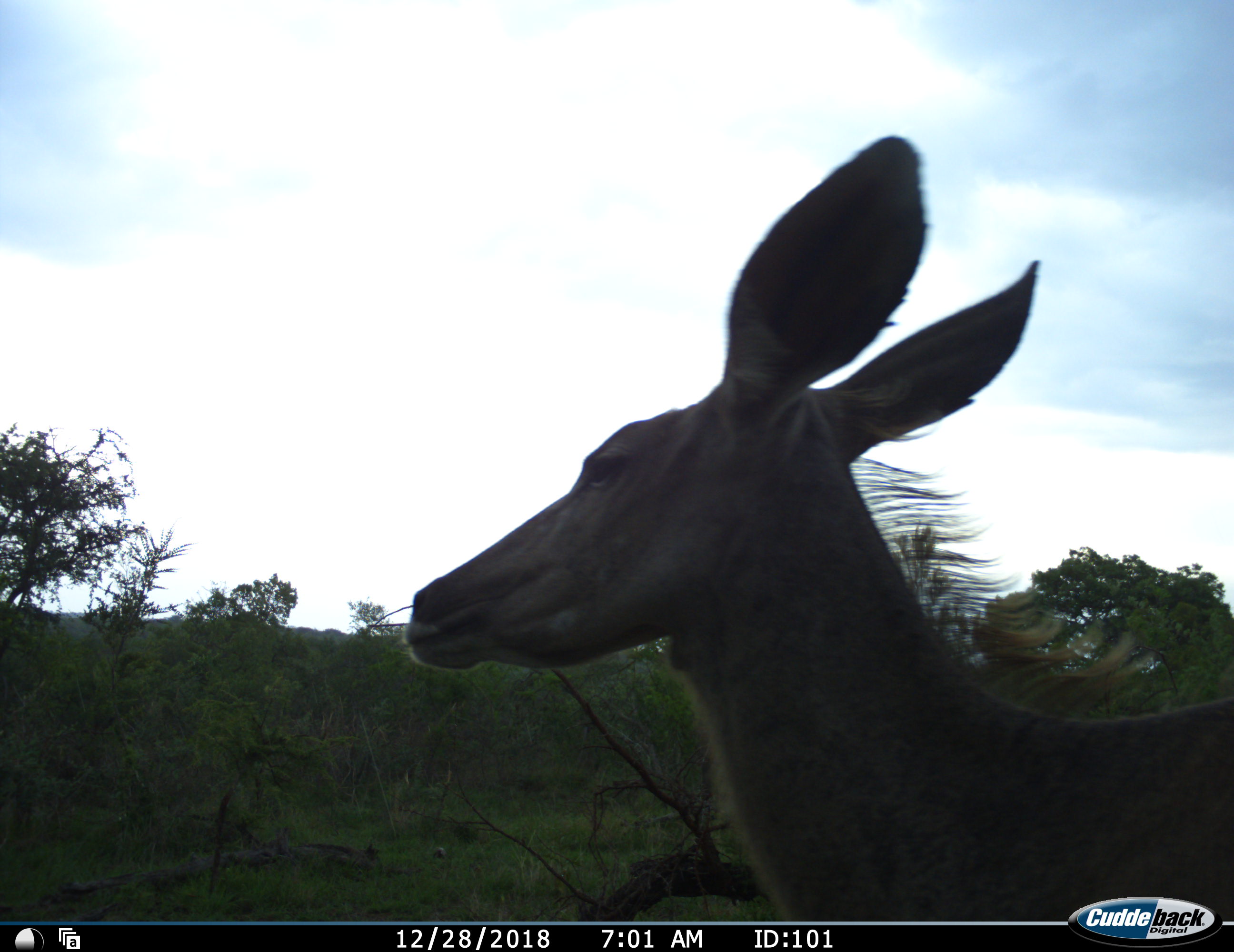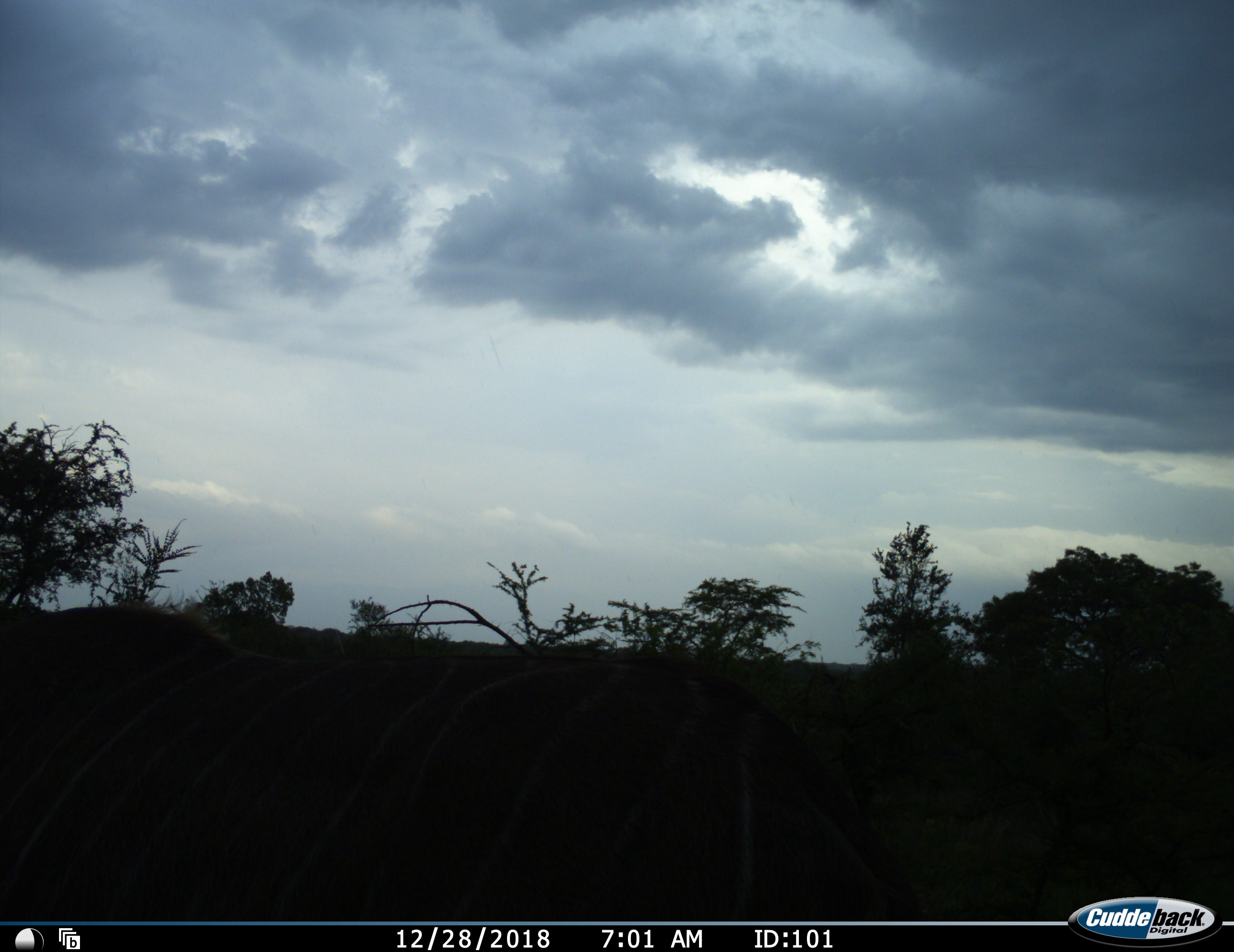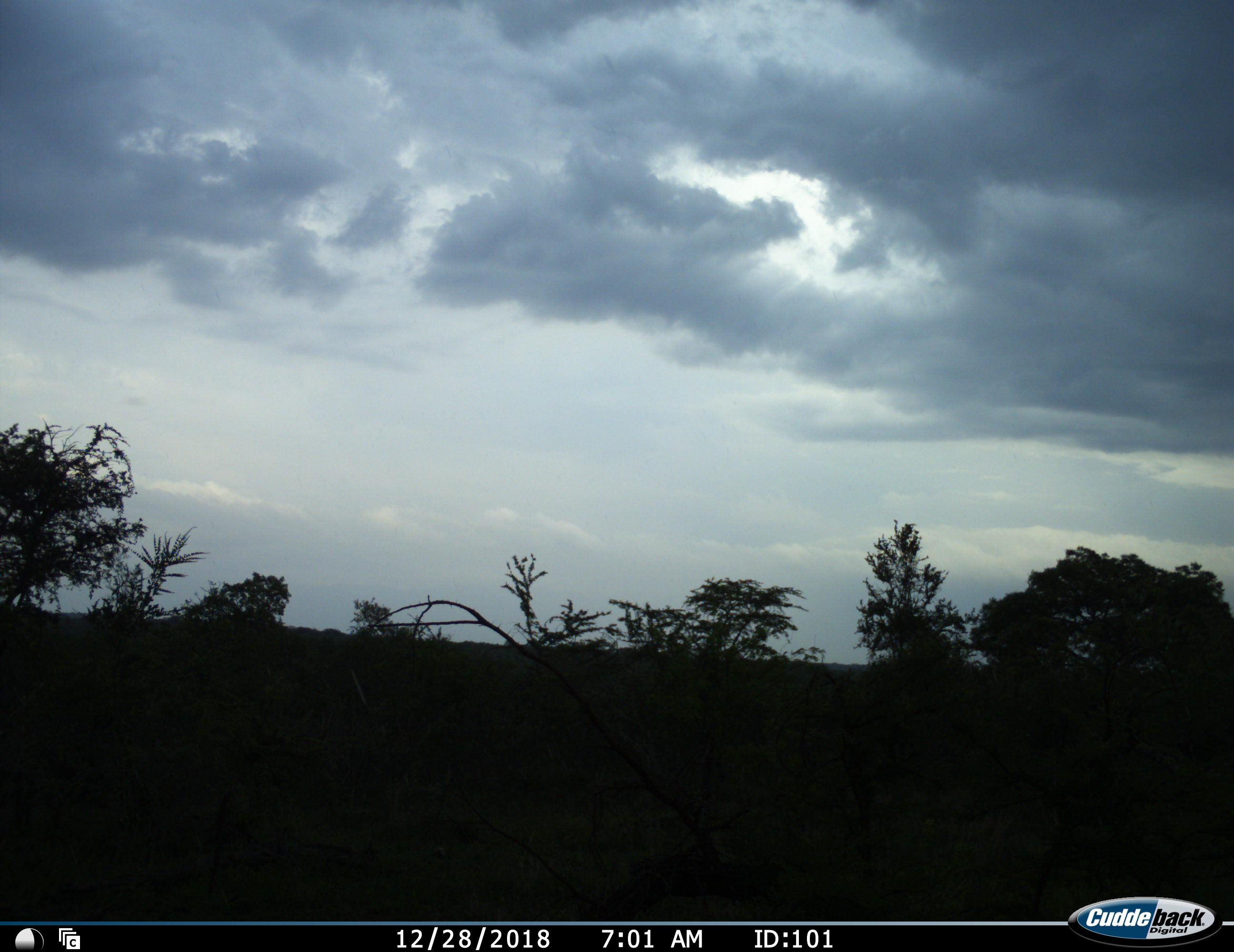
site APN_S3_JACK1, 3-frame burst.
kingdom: Animalia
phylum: Chordata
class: Mammalia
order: Artiodactyla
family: Bovidae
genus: Tragelaphus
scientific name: Tragelaphus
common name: kudu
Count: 1.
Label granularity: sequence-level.